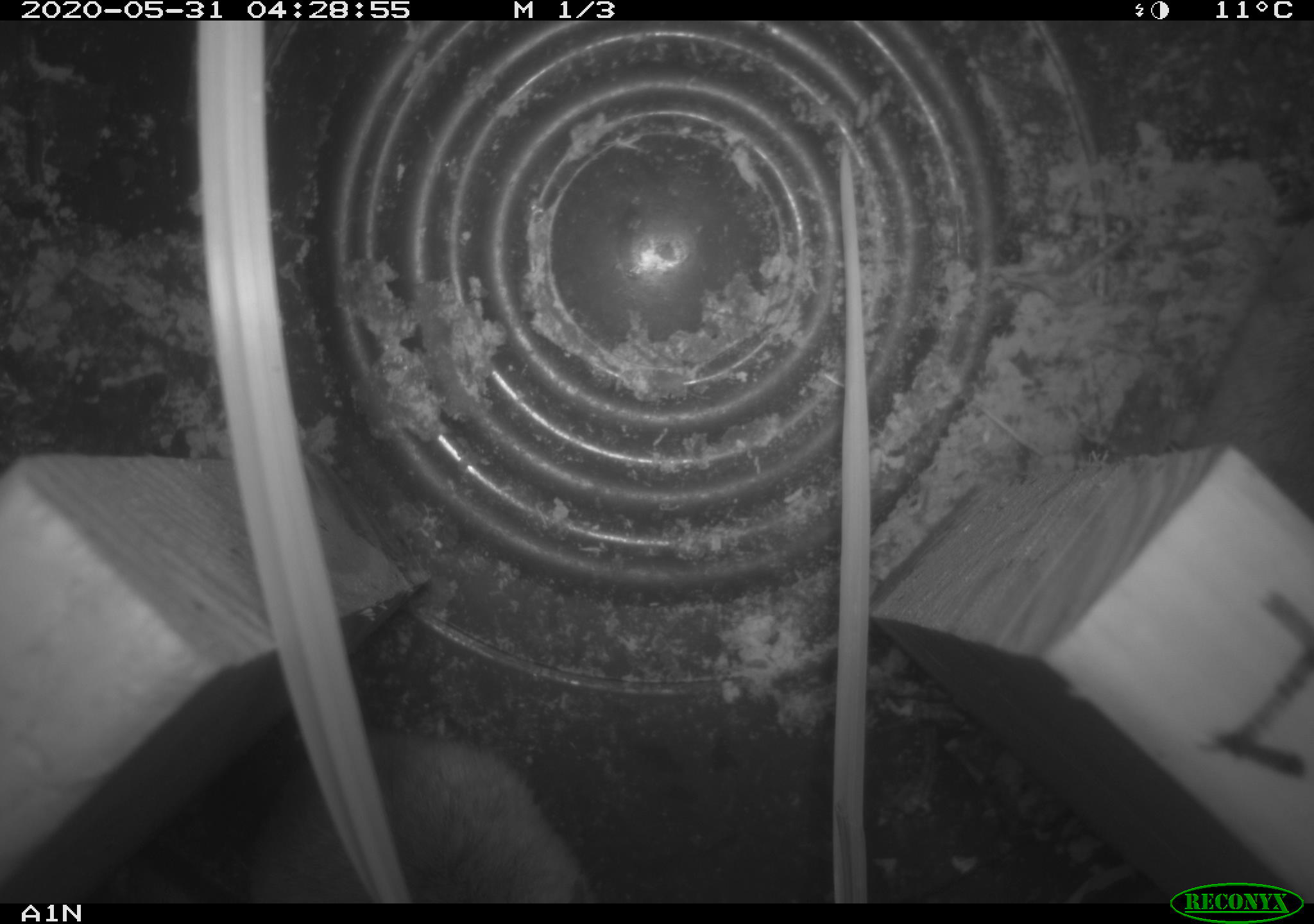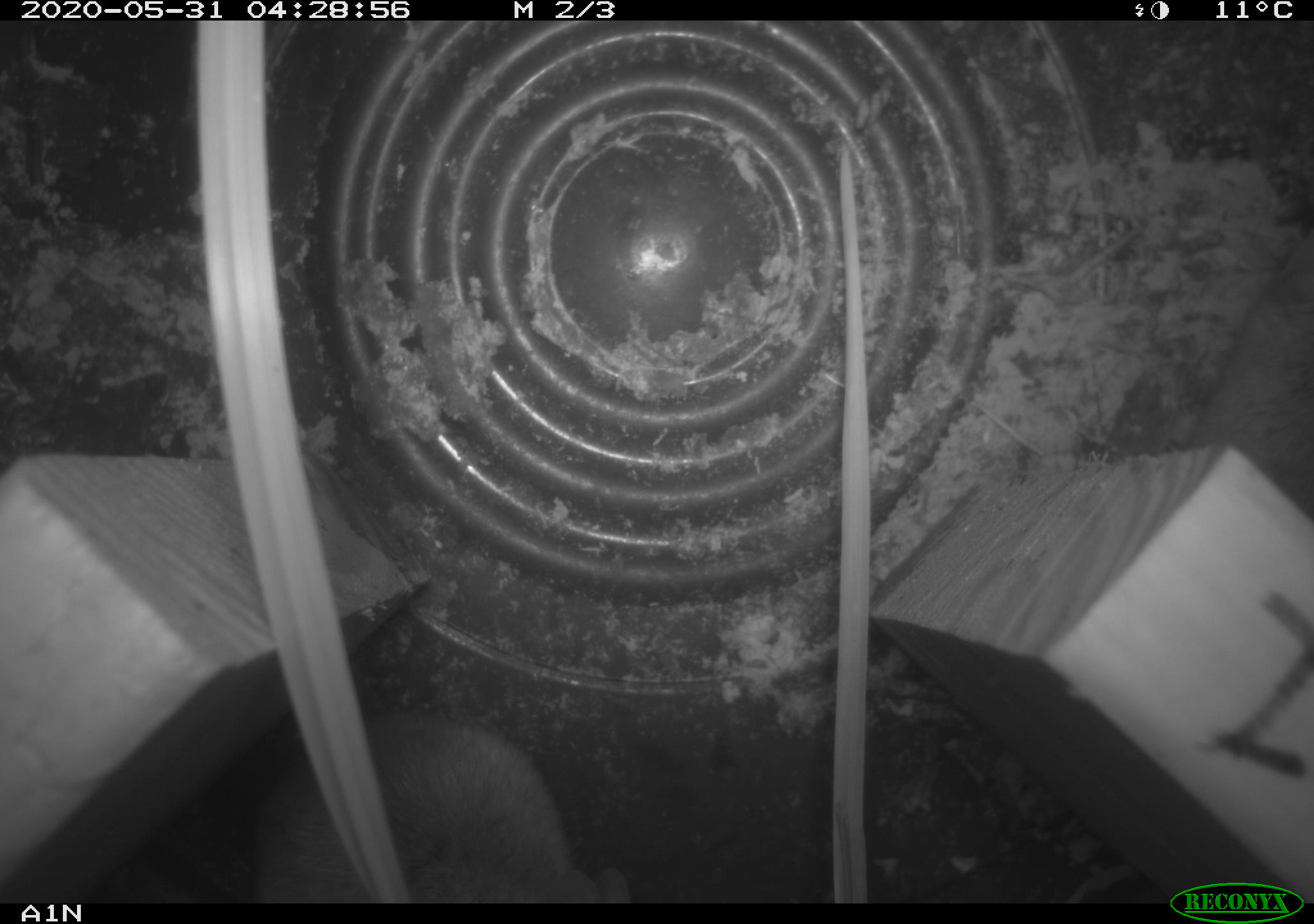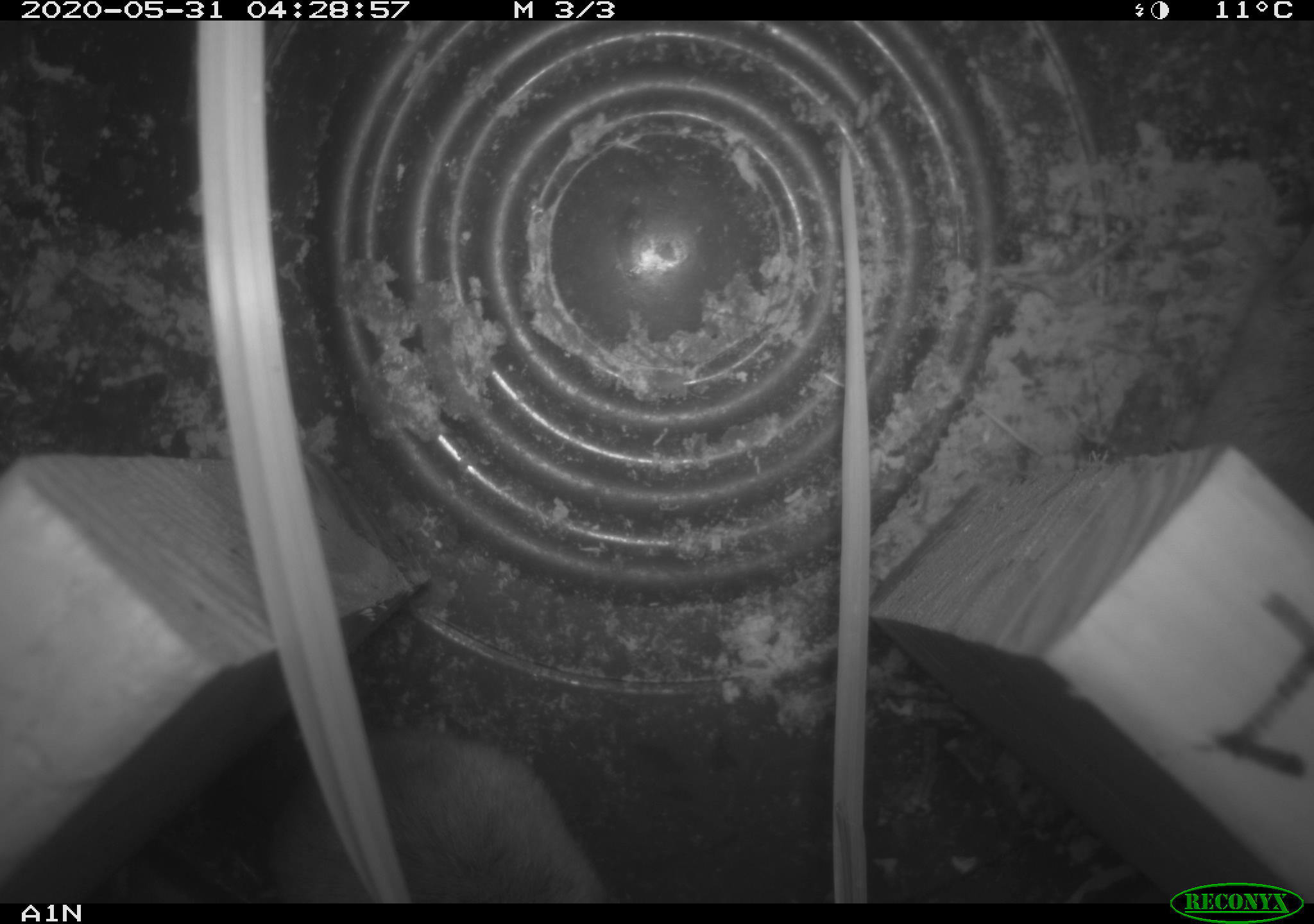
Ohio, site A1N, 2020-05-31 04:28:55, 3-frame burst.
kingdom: Animalia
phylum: Chordata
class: Mammalia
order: Rodentia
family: Cricetidae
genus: Peromyscus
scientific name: Peromyscus leucopus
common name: white-footed mouse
White-footed mouse (Peromyscus leucopus).